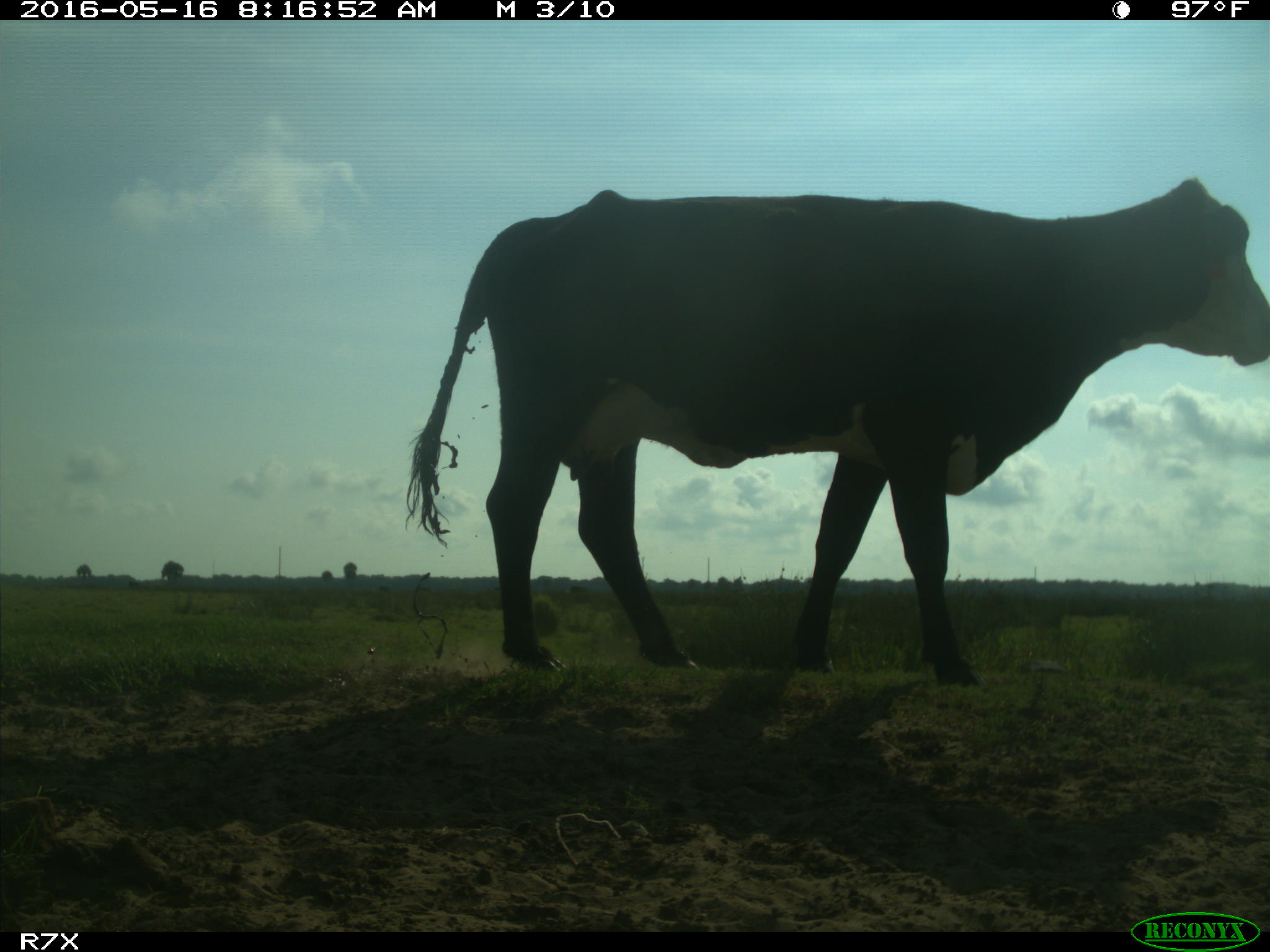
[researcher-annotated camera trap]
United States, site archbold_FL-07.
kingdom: Animalia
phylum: Chordata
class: Mammalia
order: Artiodactyla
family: Bovidae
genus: Bos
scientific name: Bos taurus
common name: domestic cow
Bos taurus (domestic cow).